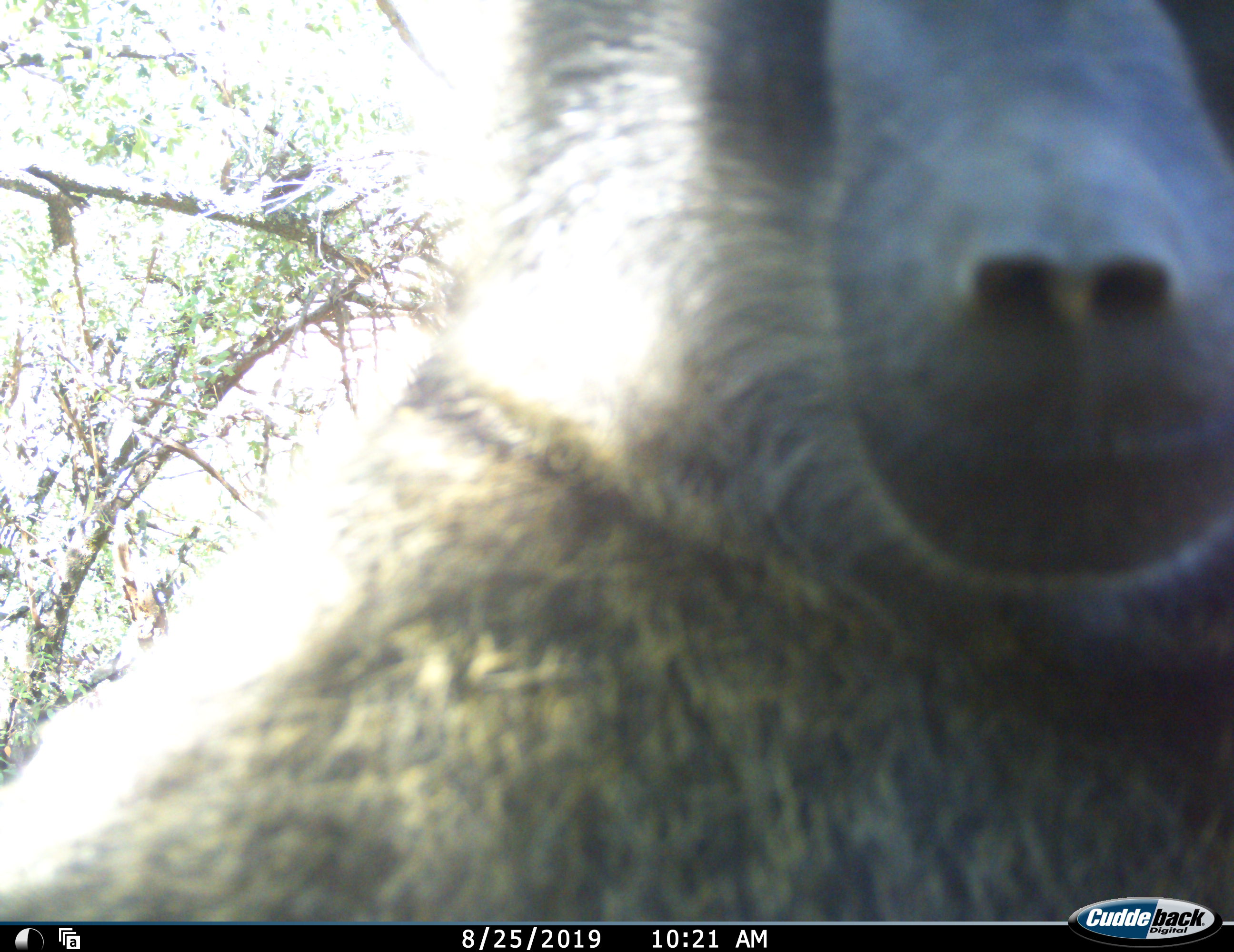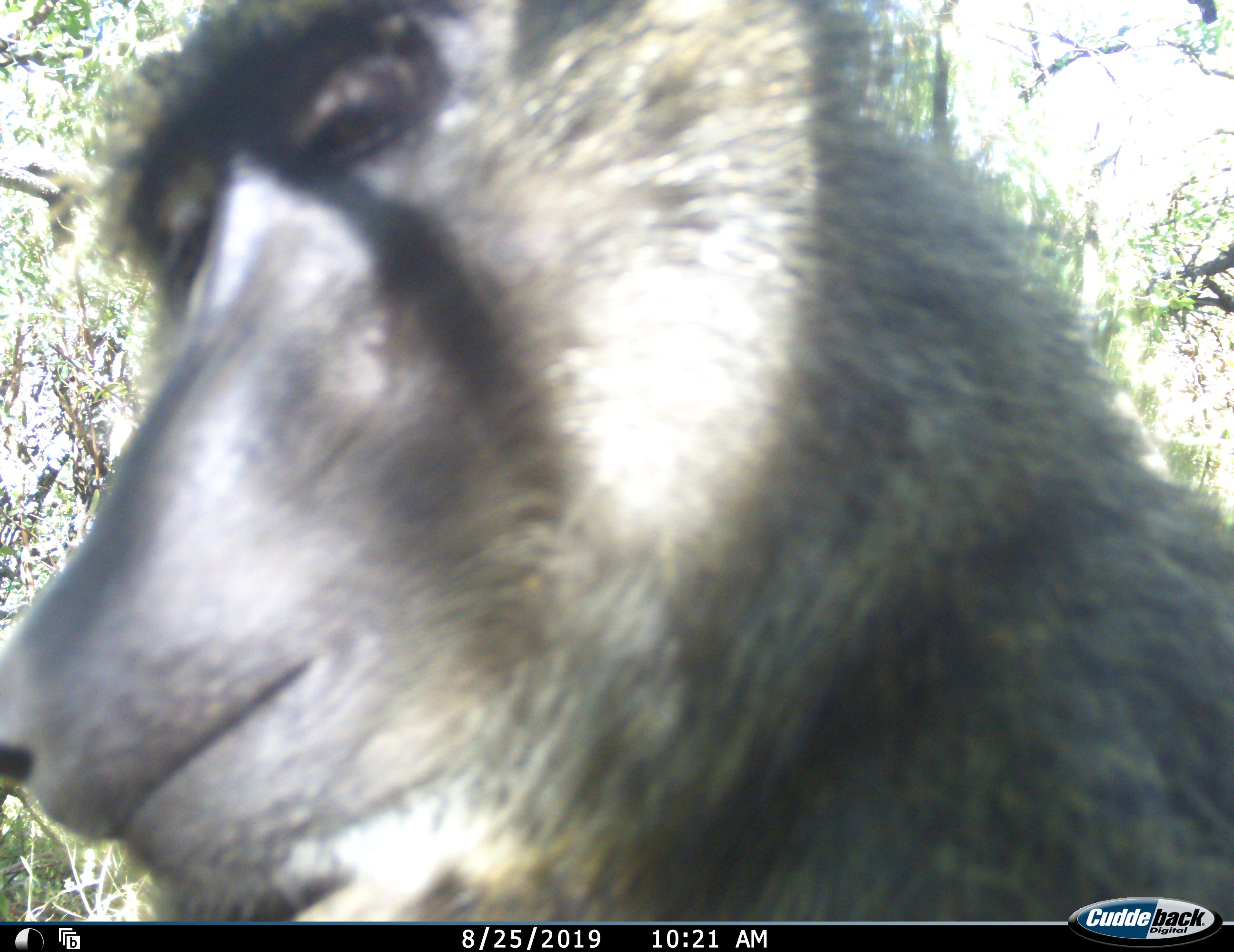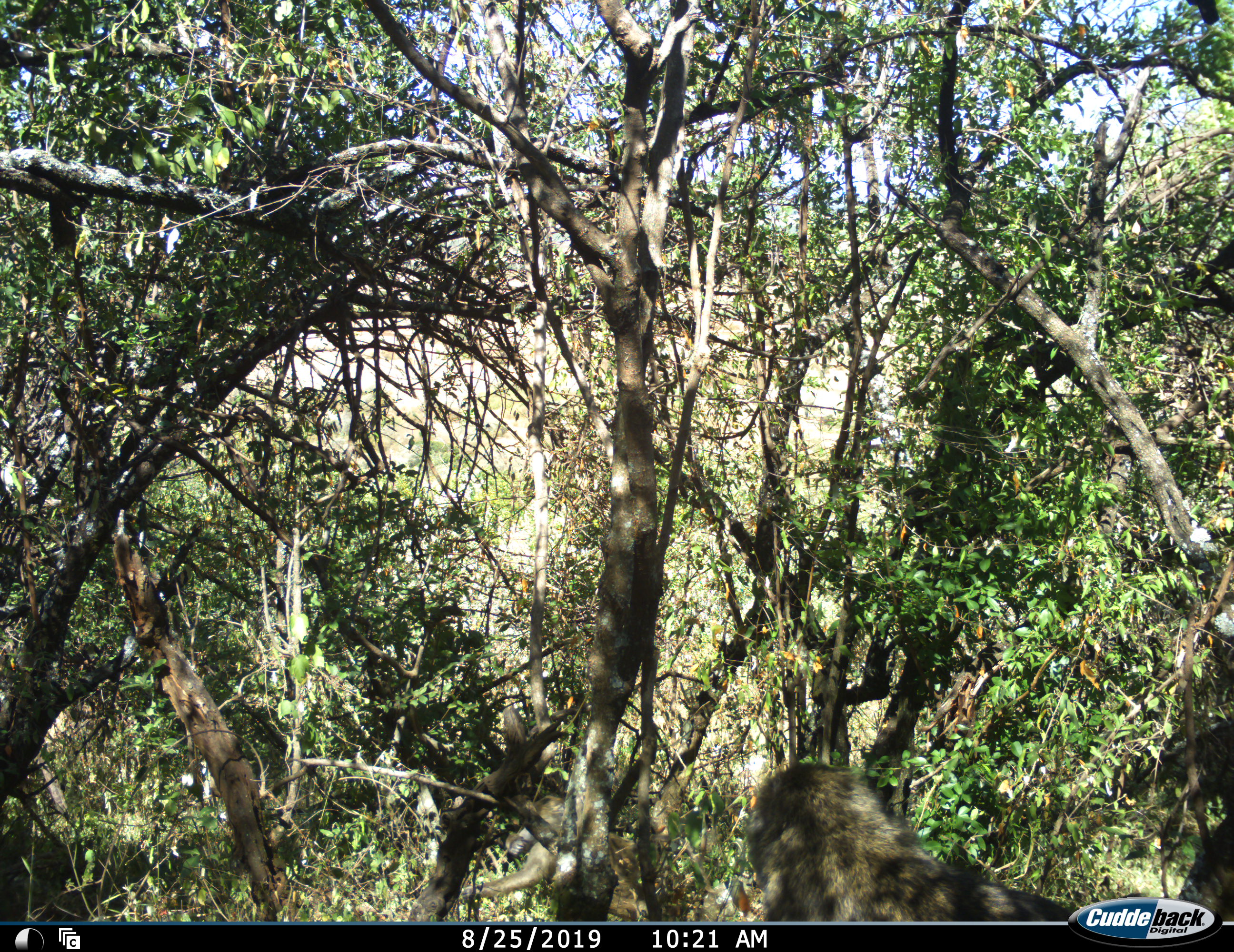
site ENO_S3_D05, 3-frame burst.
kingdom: Animalia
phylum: Chordata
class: Mammalia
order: Primates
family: Cercopithecidae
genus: Papio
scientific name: Papio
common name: baboon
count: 1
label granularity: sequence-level